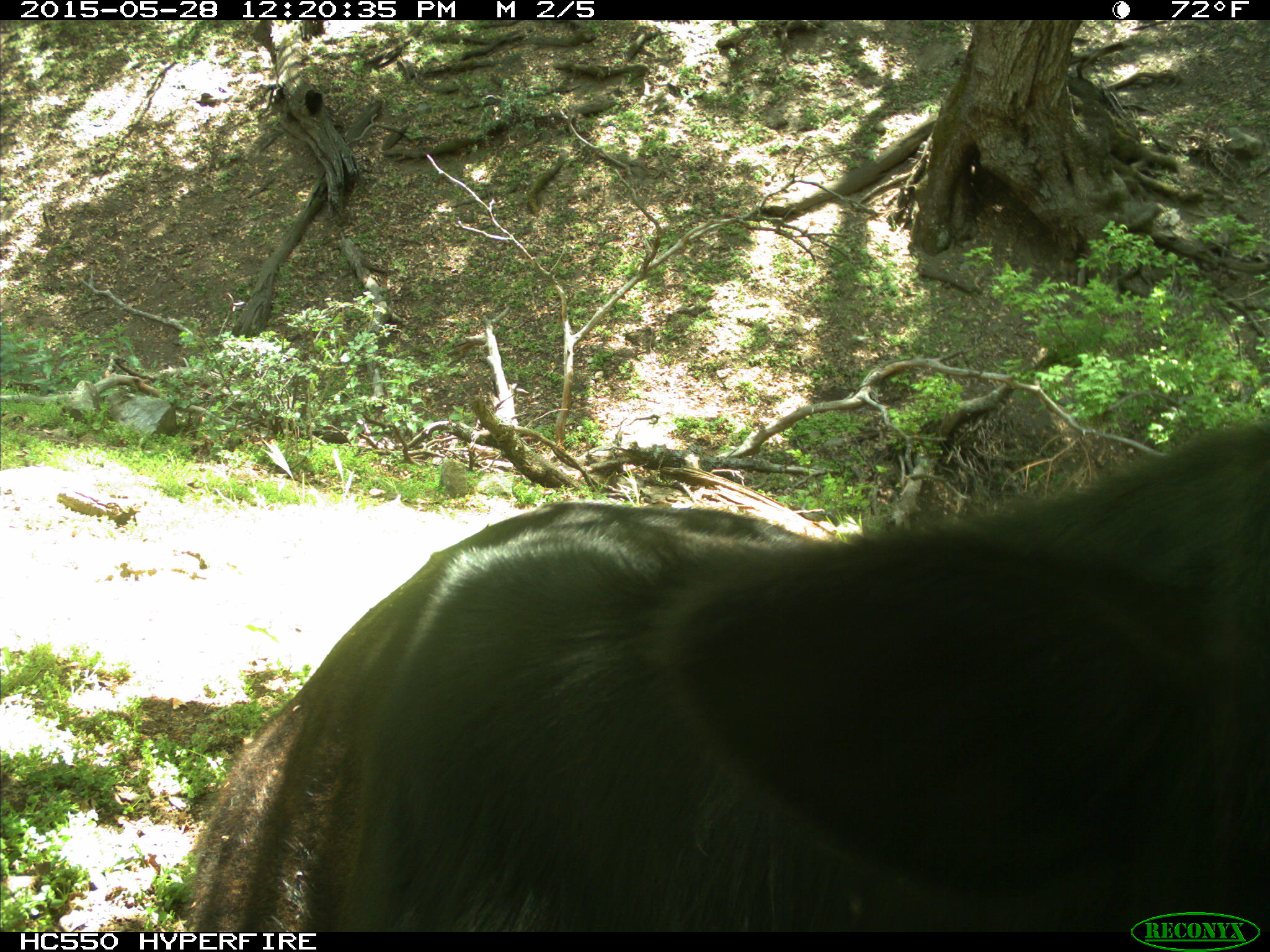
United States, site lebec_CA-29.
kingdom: Animalia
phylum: Chordata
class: Mammalia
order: Artiodactyla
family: Bovidae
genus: Bos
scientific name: Bos taurus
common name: domestic cow